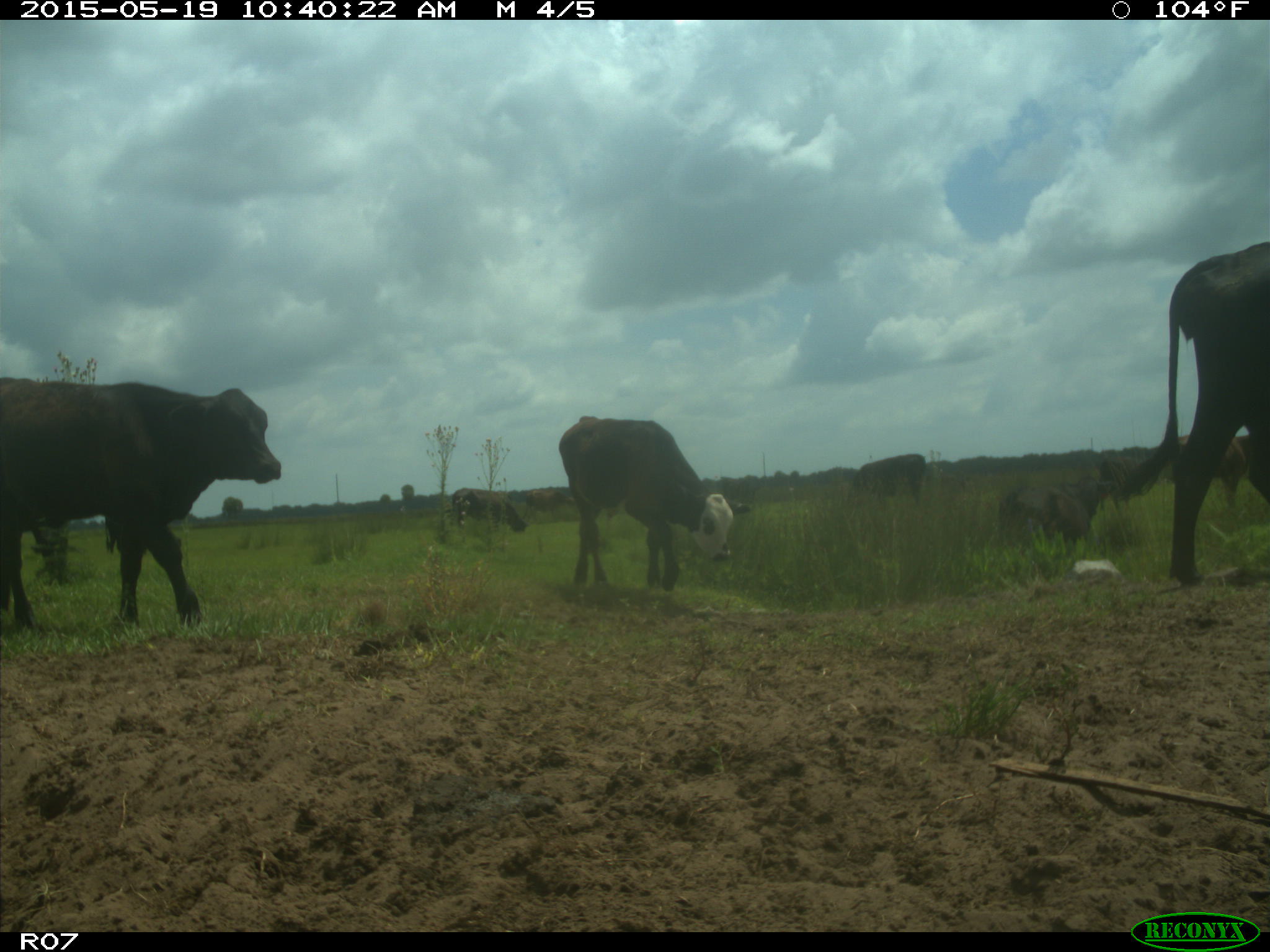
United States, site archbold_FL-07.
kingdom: Animalia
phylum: Chordata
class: Mammalia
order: Artiodactyla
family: Bovidae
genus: Bos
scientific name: Bos taurus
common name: domestic cow